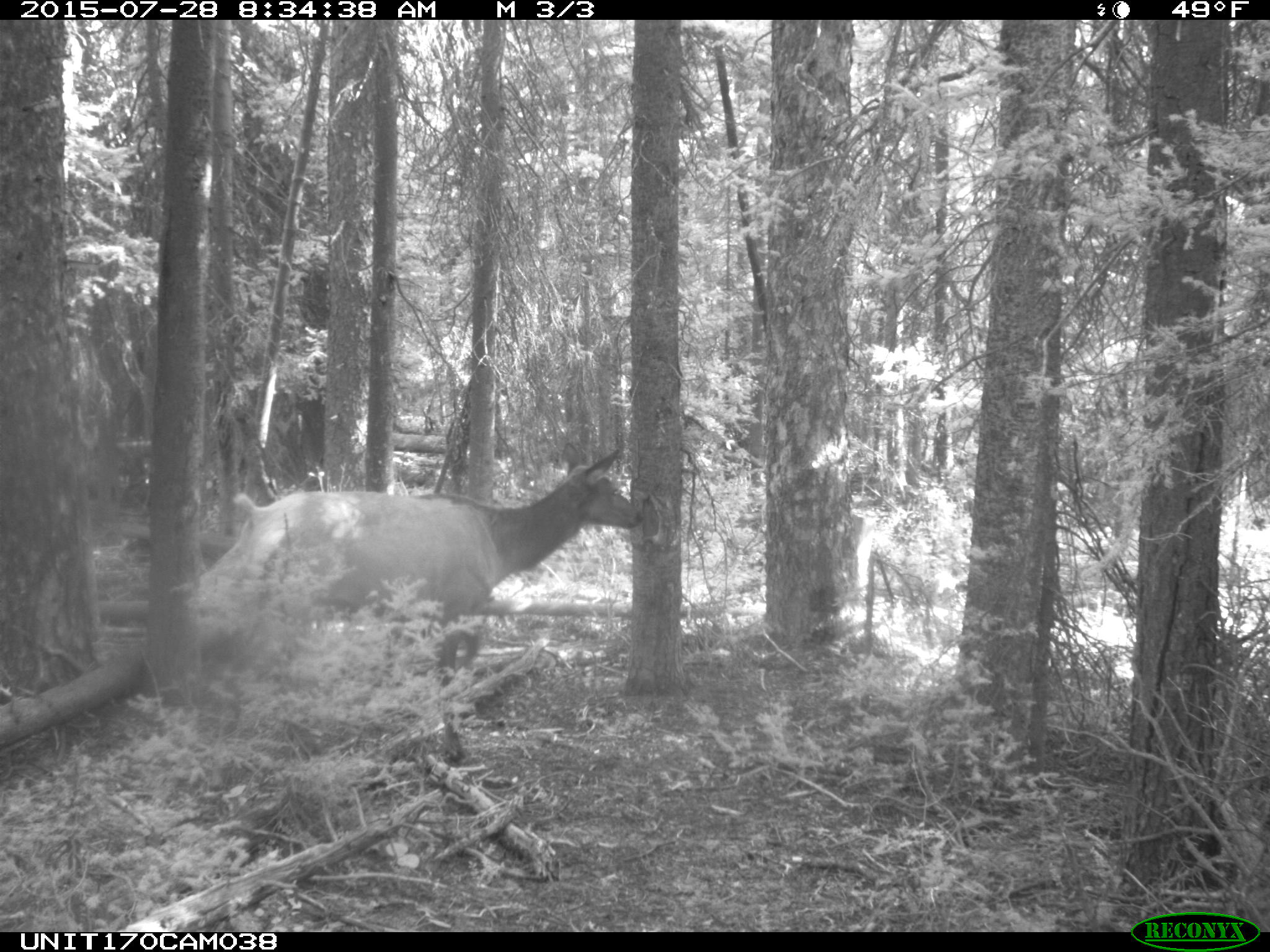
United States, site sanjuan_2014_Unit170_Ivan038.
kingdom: Animalia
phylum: Chordata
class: Mammalia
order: Artiodactyla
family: Cervidae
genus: Cervus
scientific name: Cervus elaphus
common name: red deer